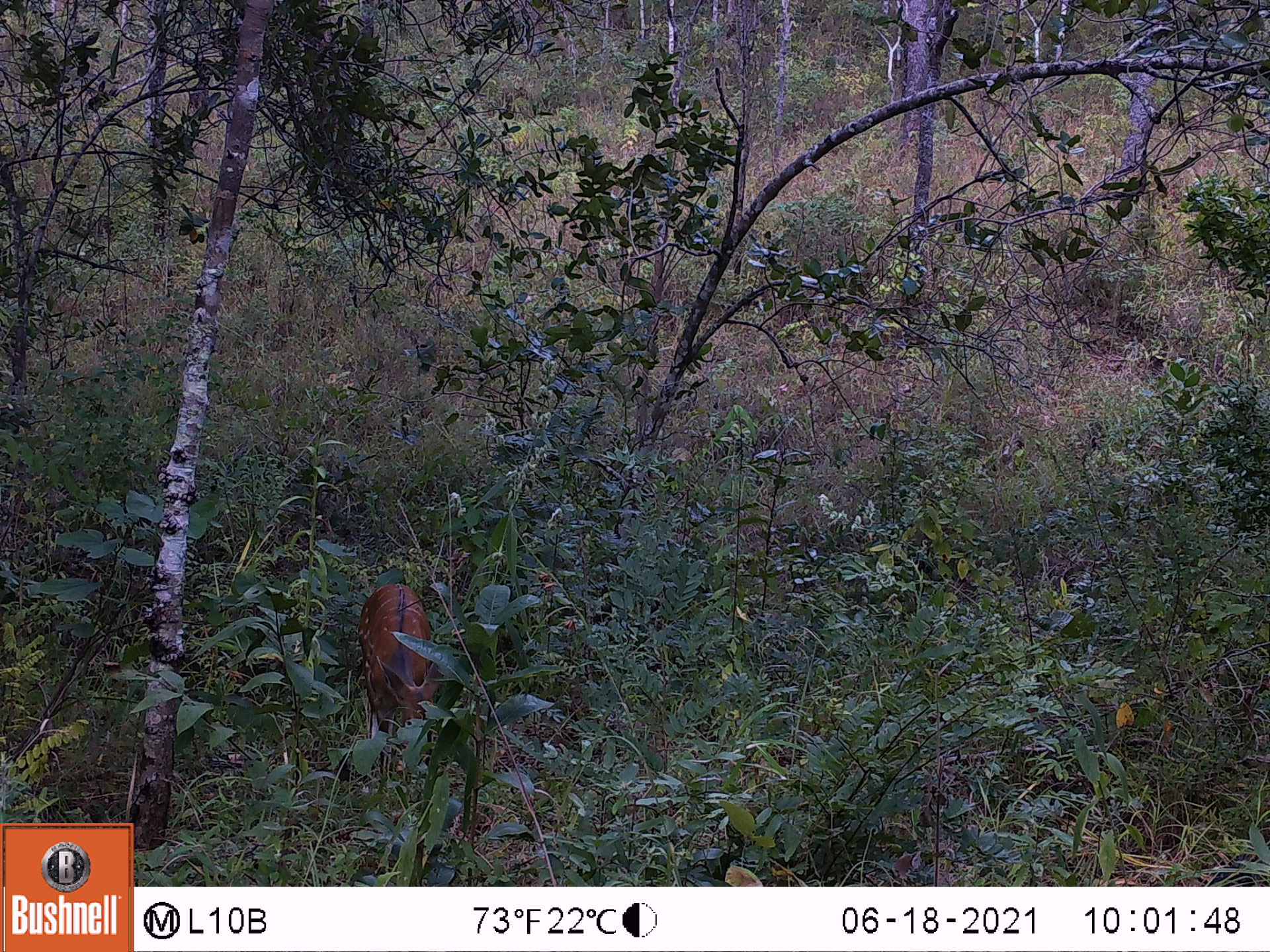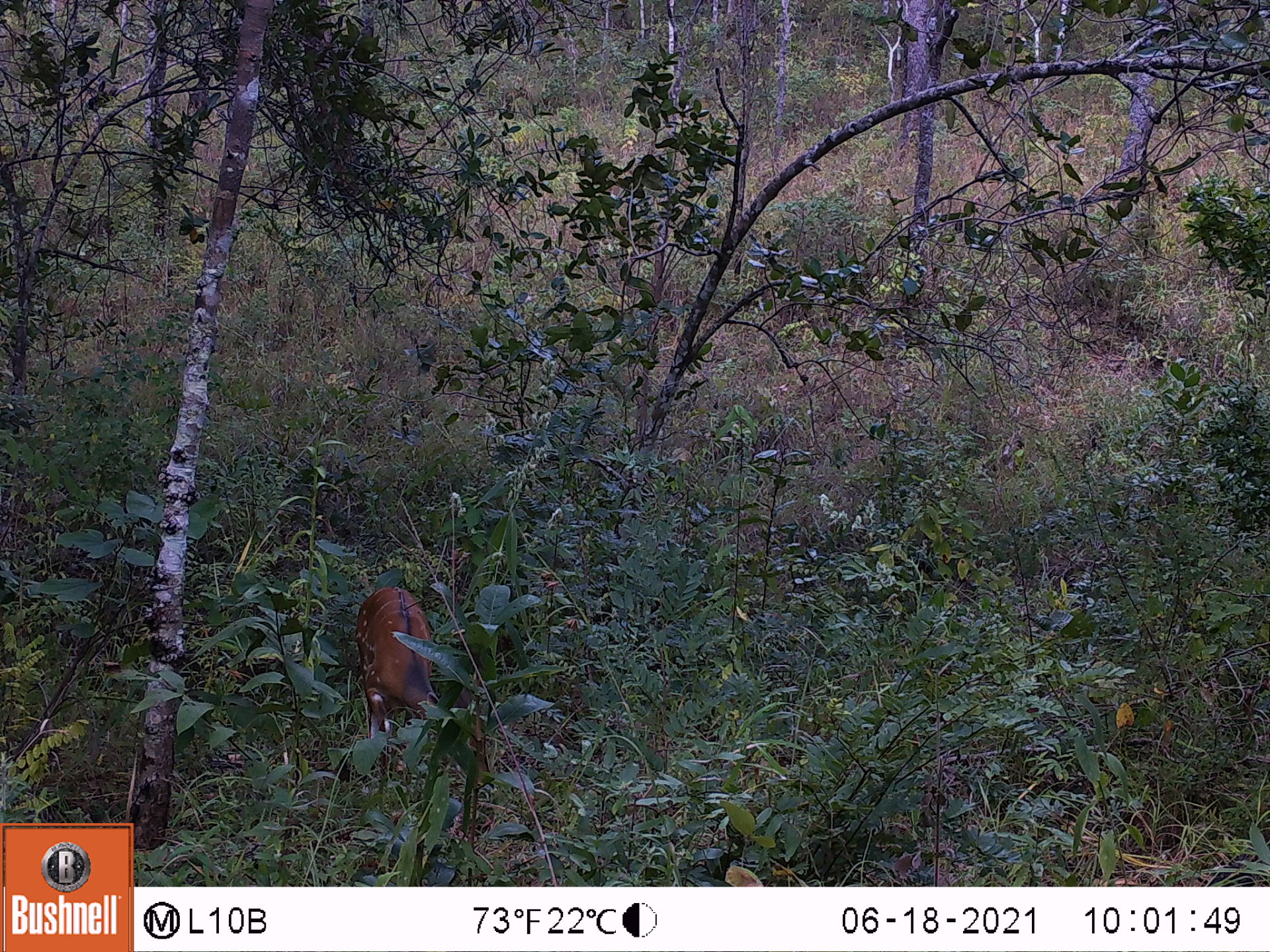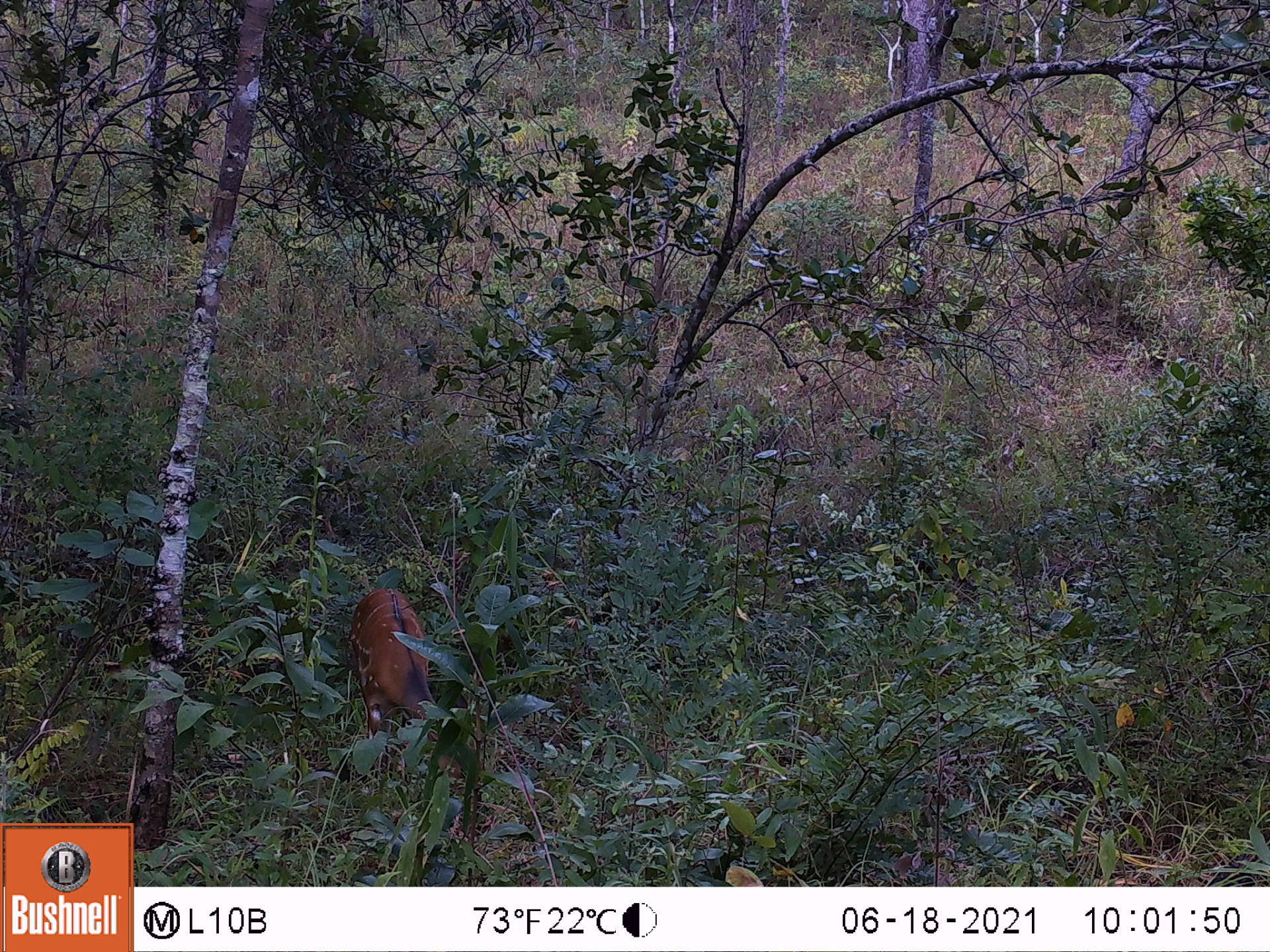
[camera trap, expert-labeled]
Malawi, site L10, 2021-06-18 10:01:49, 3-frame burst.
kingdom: Animalia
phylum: Chordata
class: Mammalia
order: Artiodactyla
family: Bovidae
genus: Tragelaphus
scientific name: Tragelaphus sylvaticus sylvaticus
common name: cape bushbuck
Cape bushbuck (Tragelaphus sylvaticus sylvaticus), count 1.